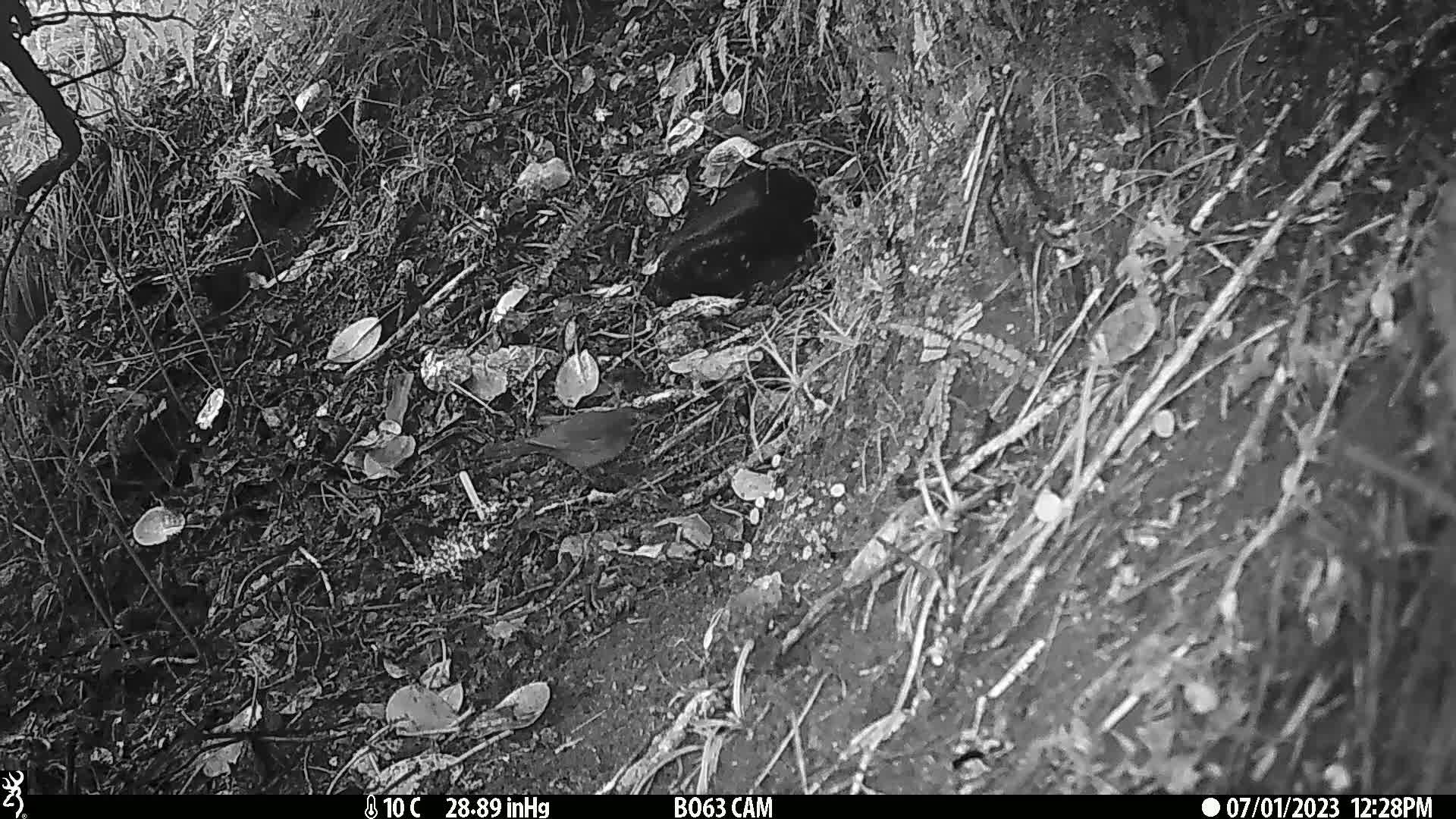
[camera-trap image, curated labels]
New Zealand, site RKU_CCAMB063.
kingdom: Animalia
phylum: Chordata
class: Aves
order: Passeriformes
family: Turdidae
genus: Turdus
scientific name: Turdus merula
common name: eurasian blackbird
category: blackbird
Blackbird (eurasian blackbird) (Turdus merula).